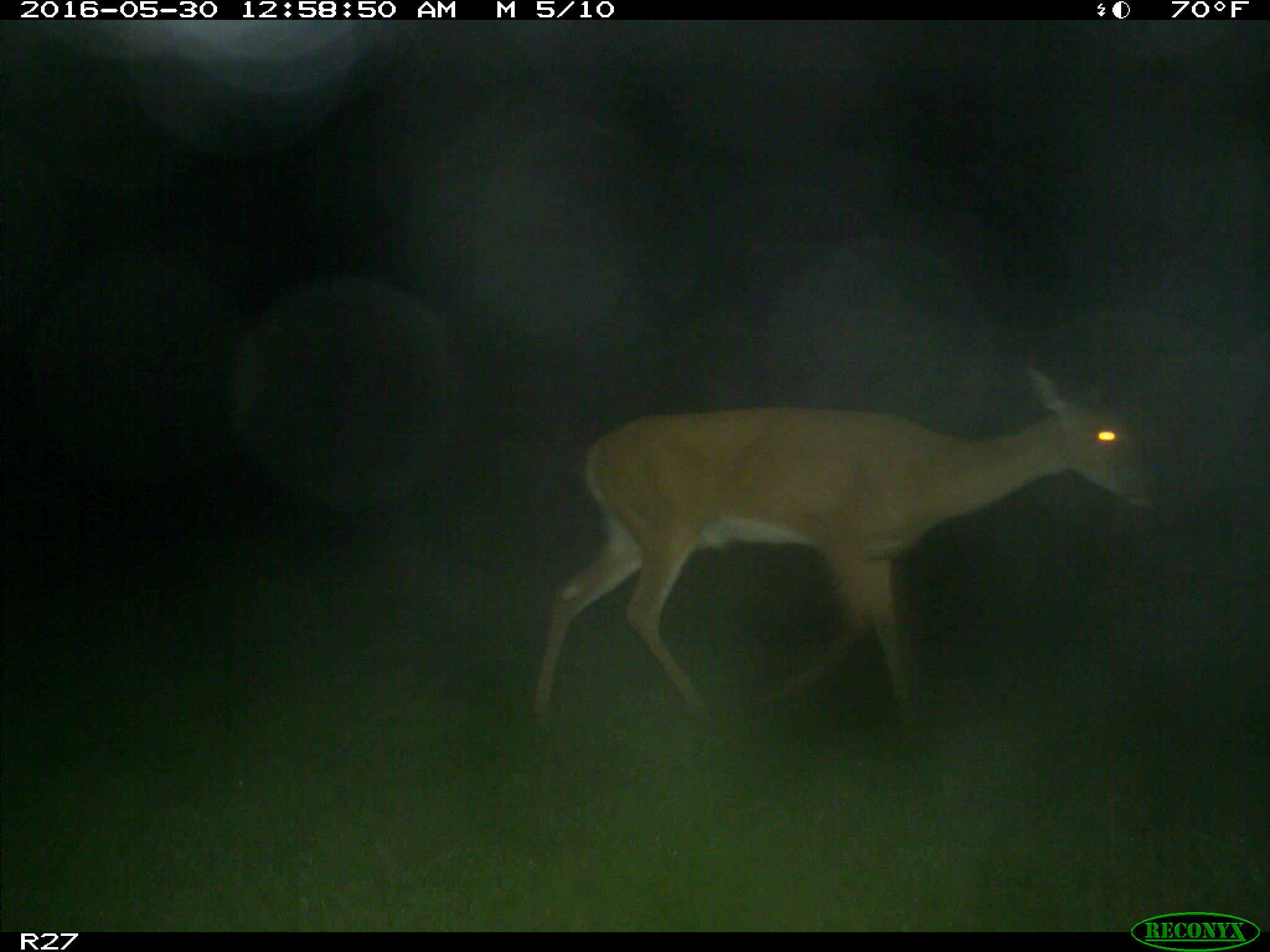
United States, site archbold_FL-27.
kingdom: Animalia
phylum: Chordata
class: Mammalia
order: Artiodactyla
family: Cervidae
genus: Odocoileus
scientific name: Odocoileus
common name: deer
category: unidentified deer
Unidentified deer (deer) (Odocoileus).